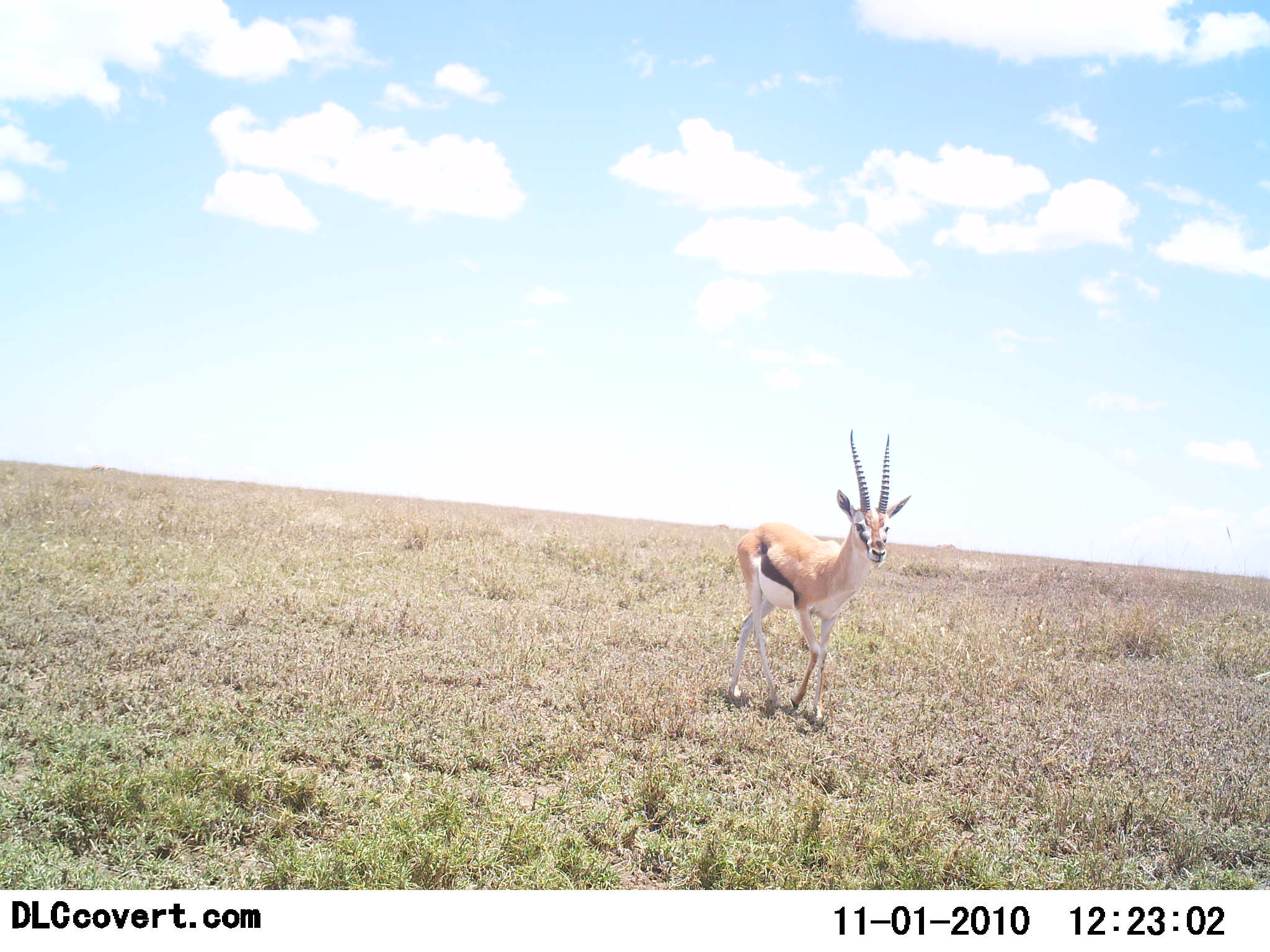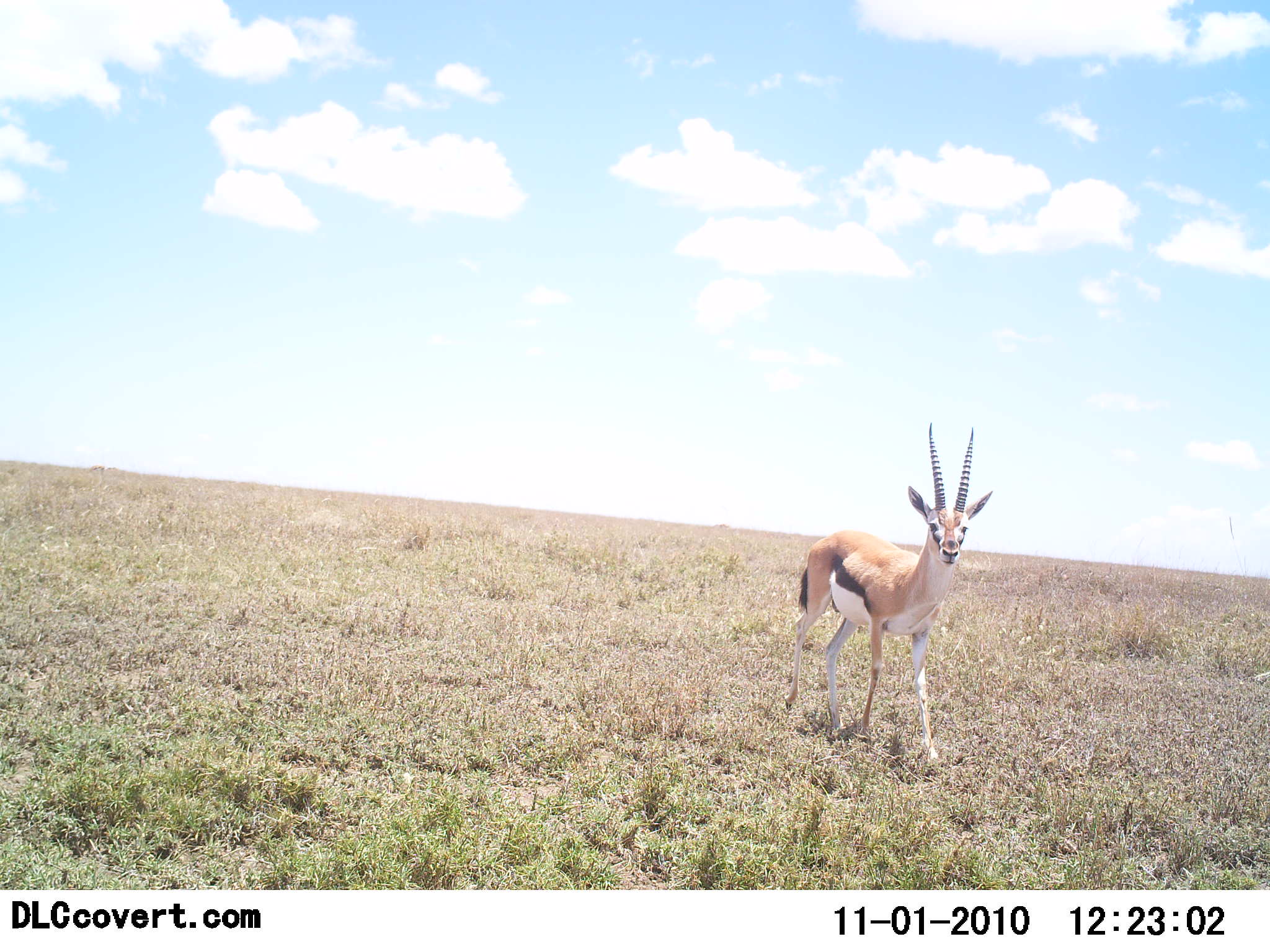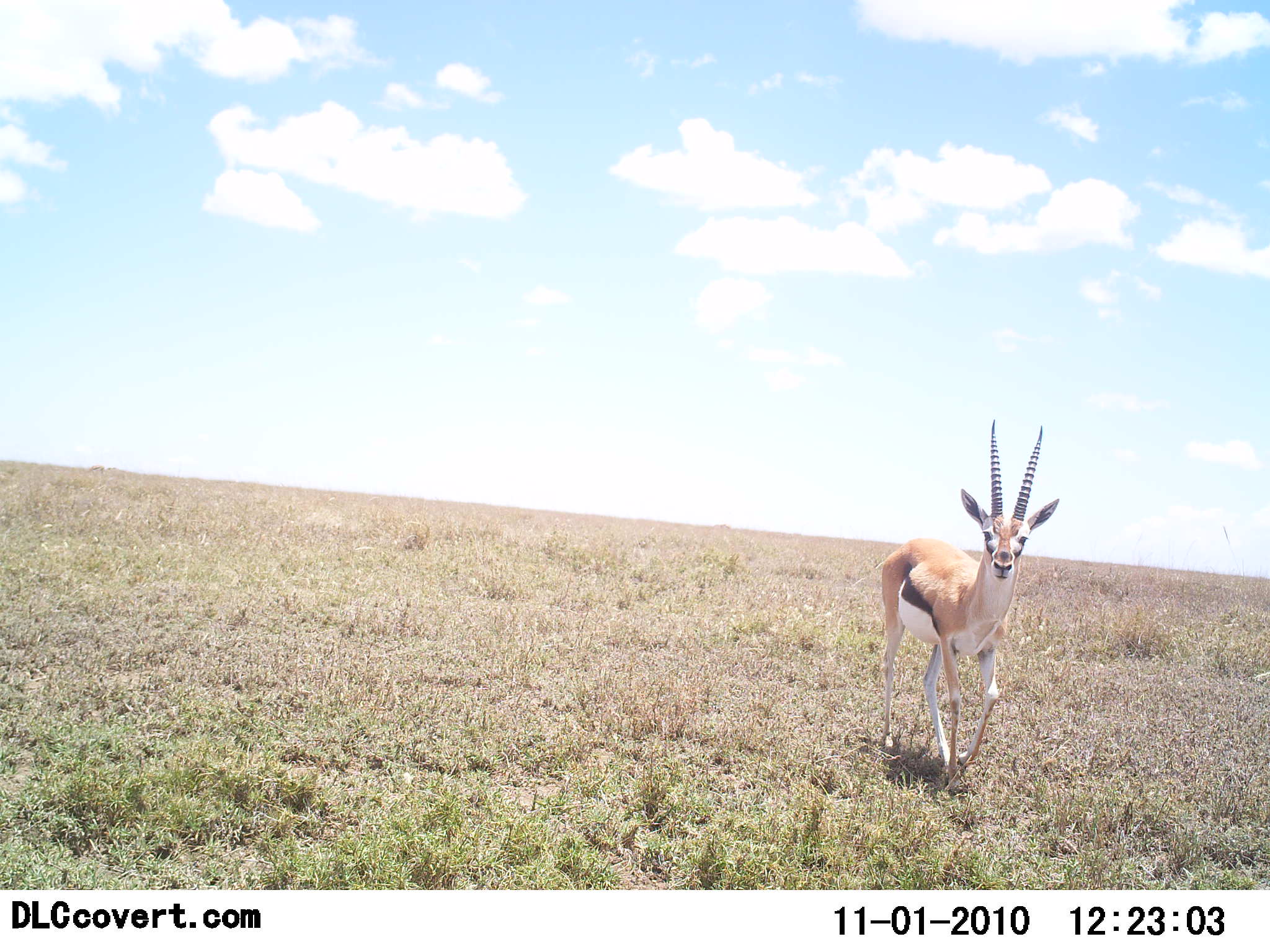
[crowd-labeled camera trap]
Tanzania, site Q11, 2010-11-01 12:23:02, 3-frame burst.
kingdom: Animalia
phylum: Chordata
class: Mammalia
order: Artiodactyla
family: Bovidae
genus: Eudorcas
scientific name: Eudorcas thomsonii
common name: thomson's gazelle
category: gazellethomsons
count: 1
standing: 33%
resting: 0%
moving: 73%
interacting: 0%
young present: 0%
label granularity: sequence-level